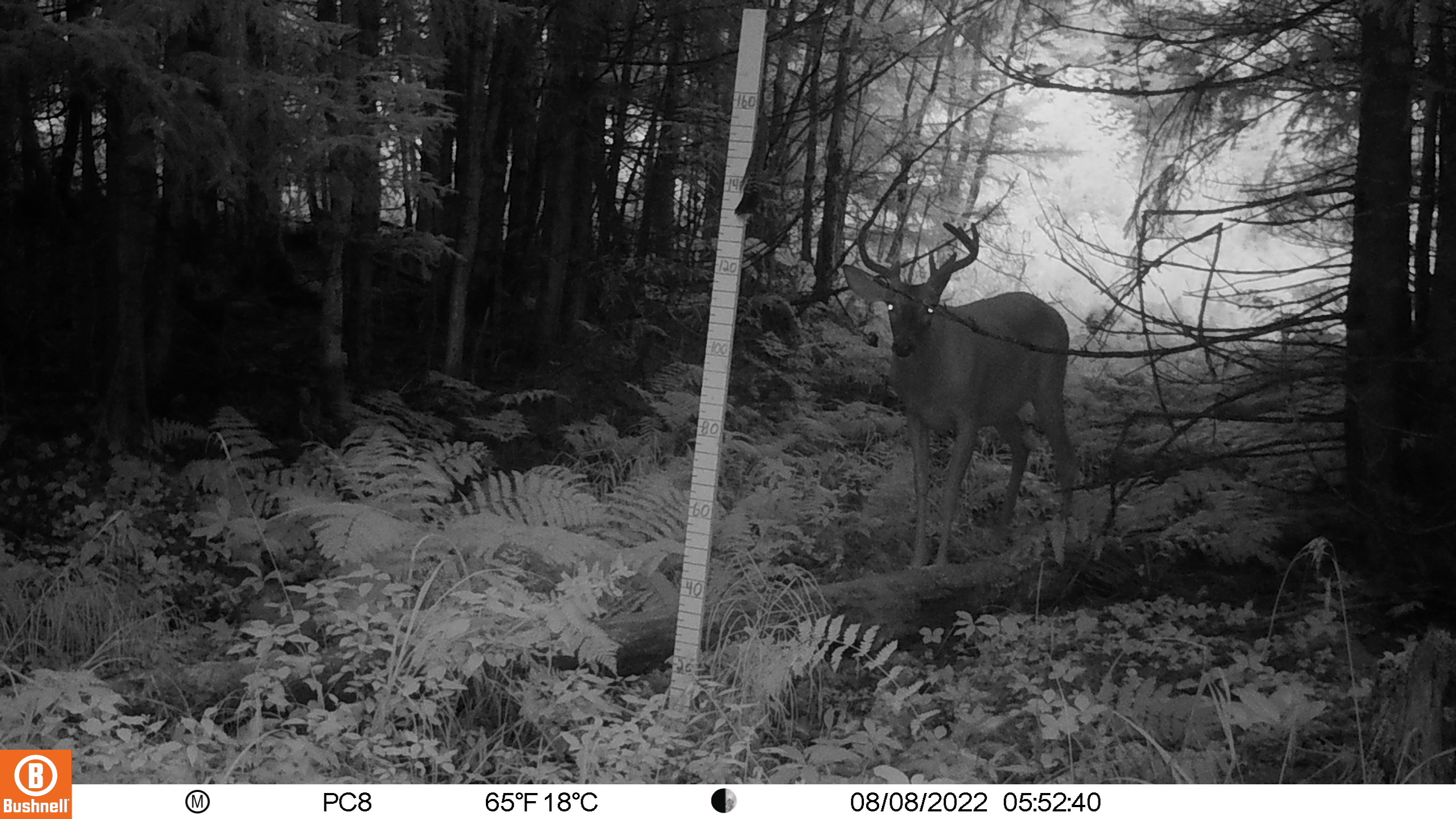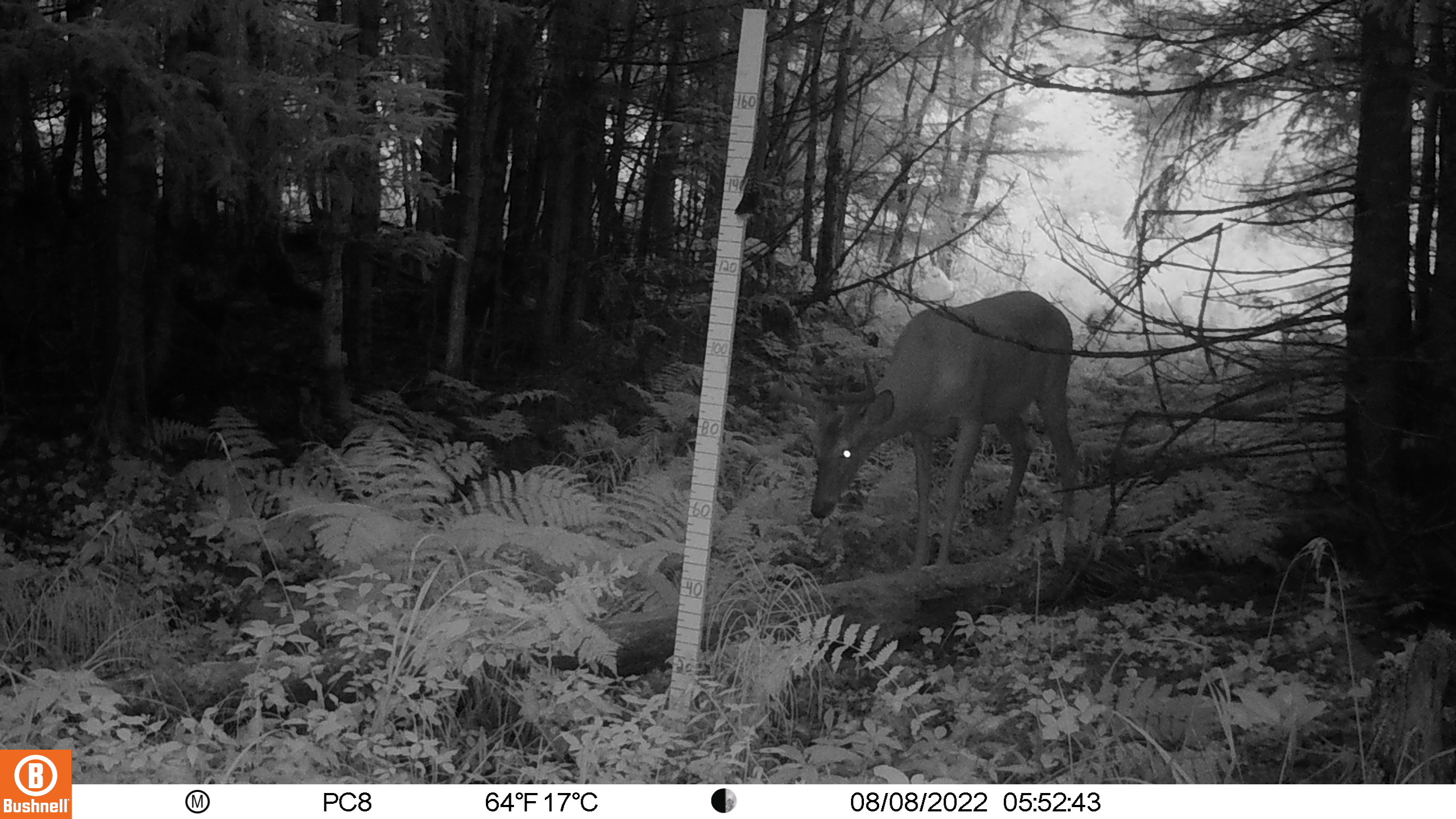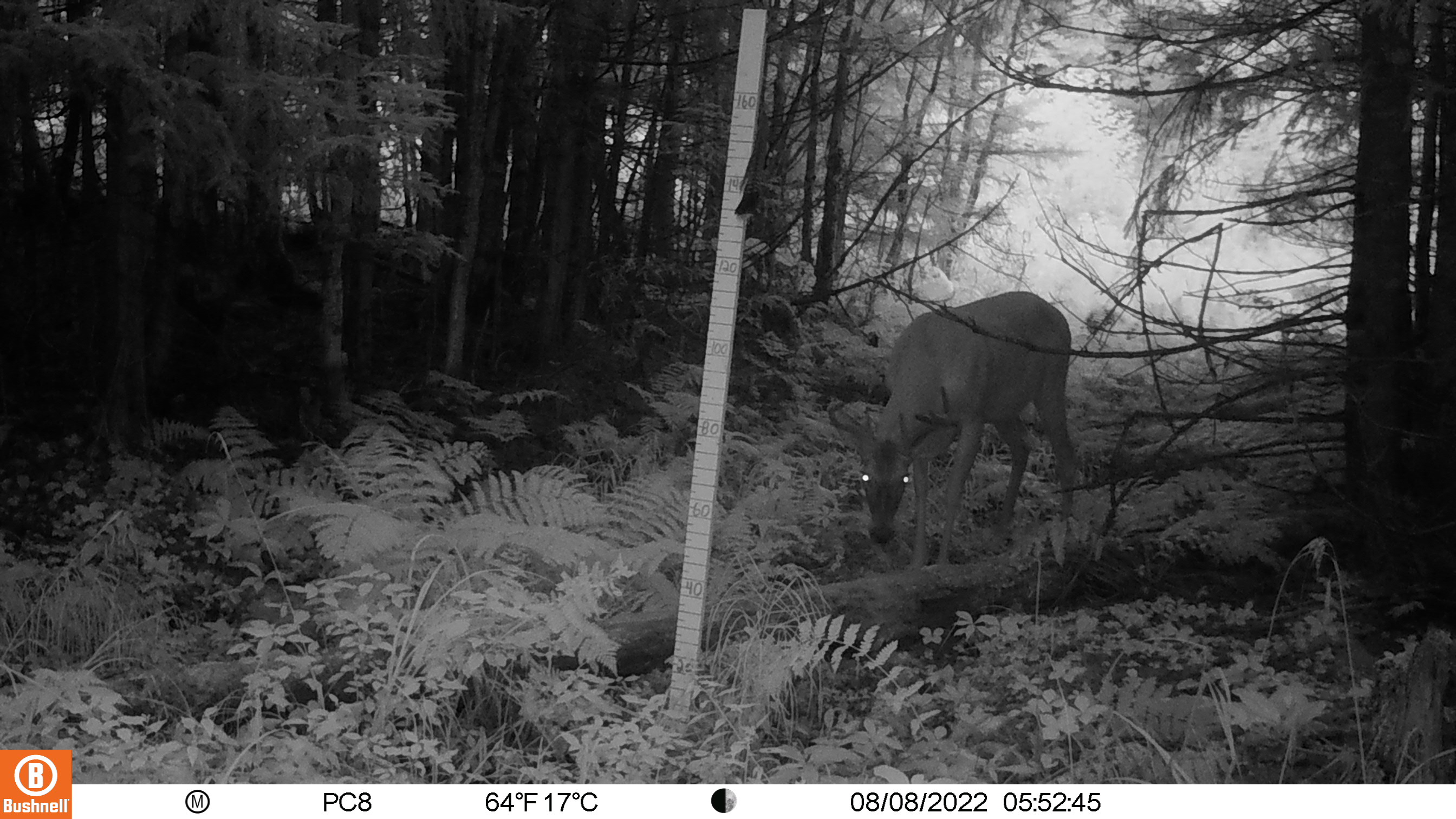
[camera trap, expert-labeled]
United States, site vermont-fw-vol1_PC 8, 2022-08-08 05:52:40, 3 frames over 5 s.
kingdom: Animalia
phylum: Chordata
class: Mammalia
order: Artiodactyla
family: Cervidae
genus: Odocoileus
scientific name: Odocoileus virginianus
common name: white-tailed deer